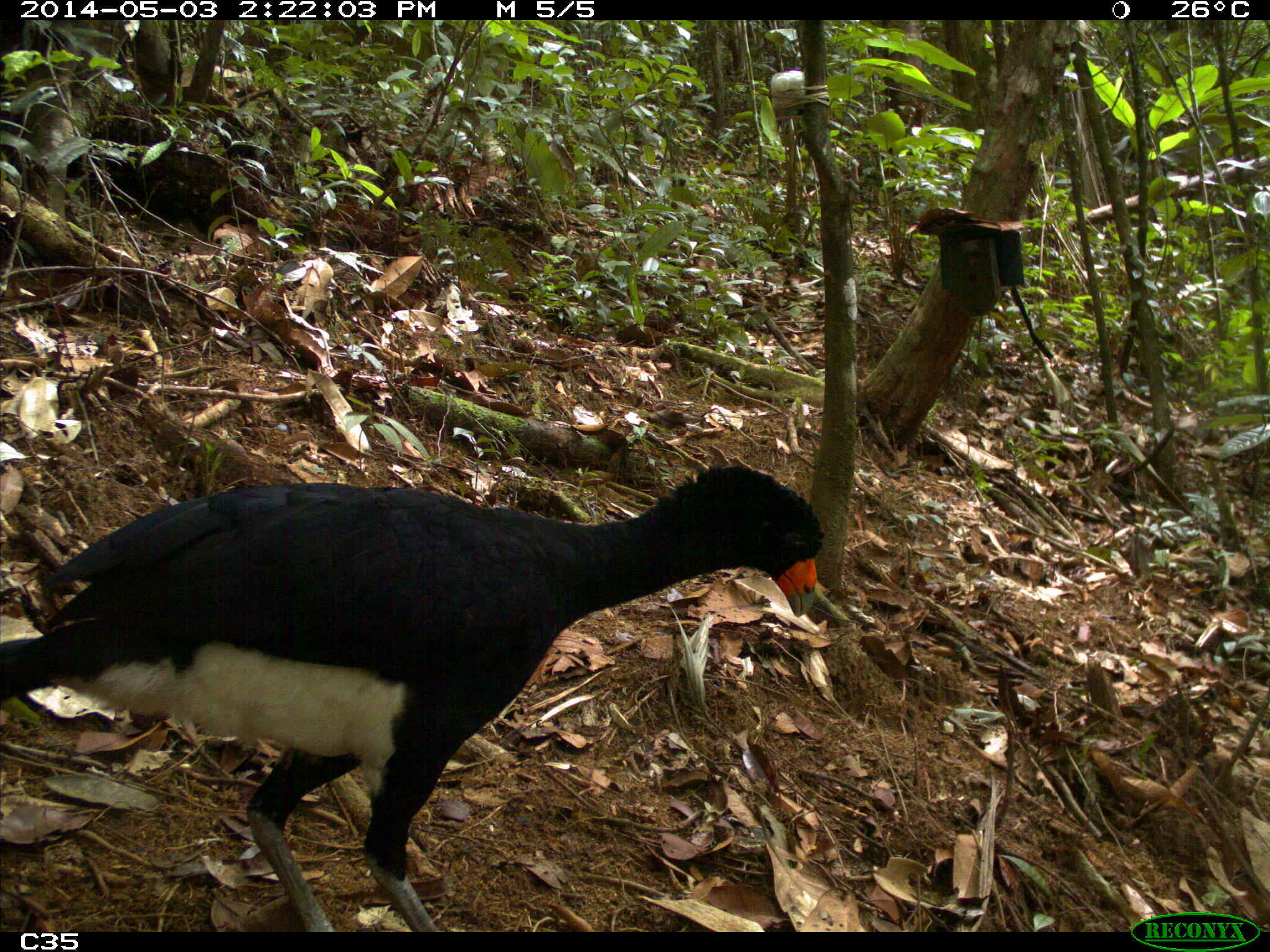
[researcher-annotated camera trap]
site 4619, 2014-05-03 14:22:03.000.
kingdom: Animalia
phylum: Chordata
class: Aves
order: Galliformes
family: Cracidae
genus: Crax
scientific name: Crax alector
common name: black curassow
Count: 2.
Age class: adult.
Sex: female.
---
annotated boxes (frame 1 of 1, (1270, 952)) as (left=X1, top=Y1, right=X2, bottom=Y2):
crax alector: (left=2, top=456, right=827, bottom=928)